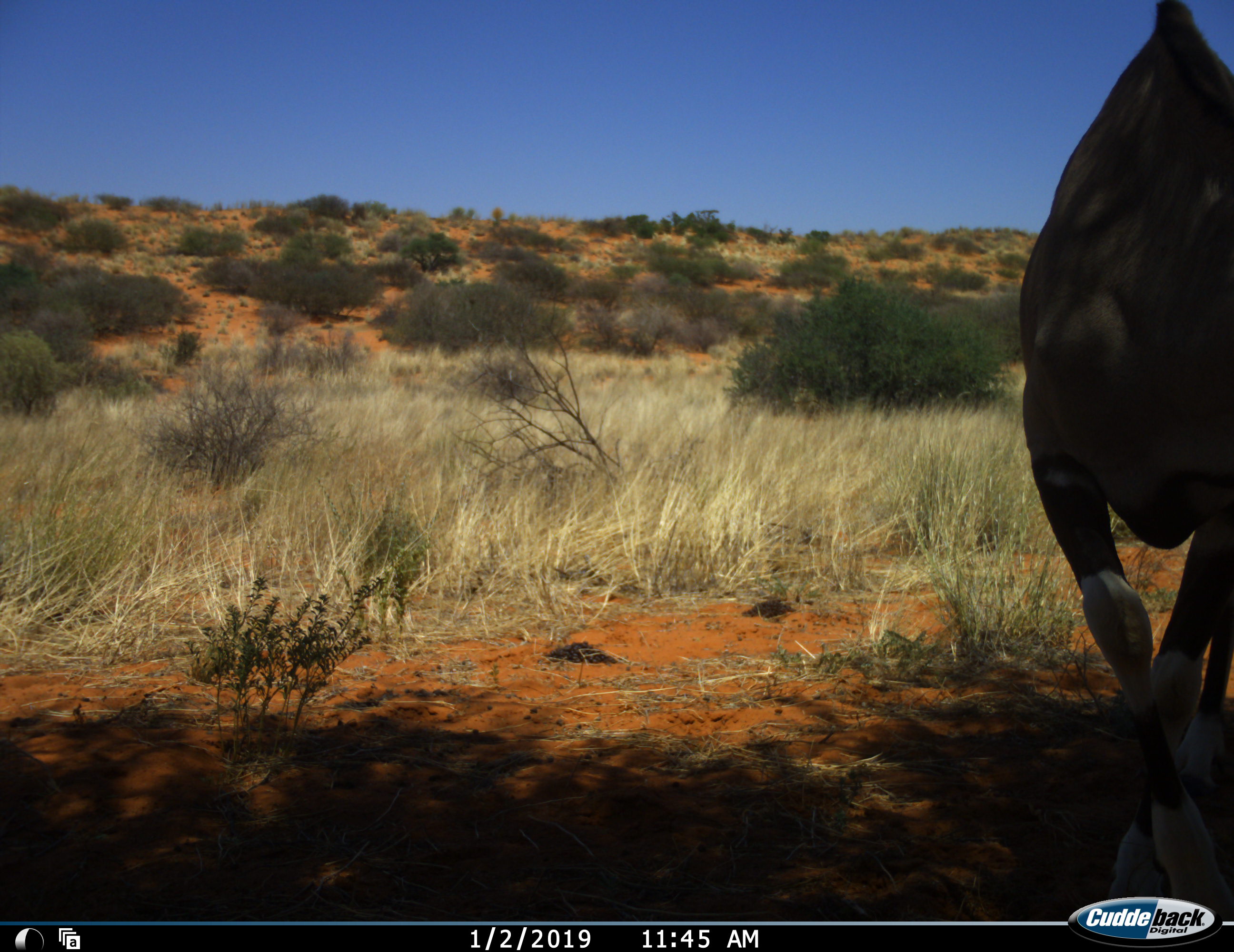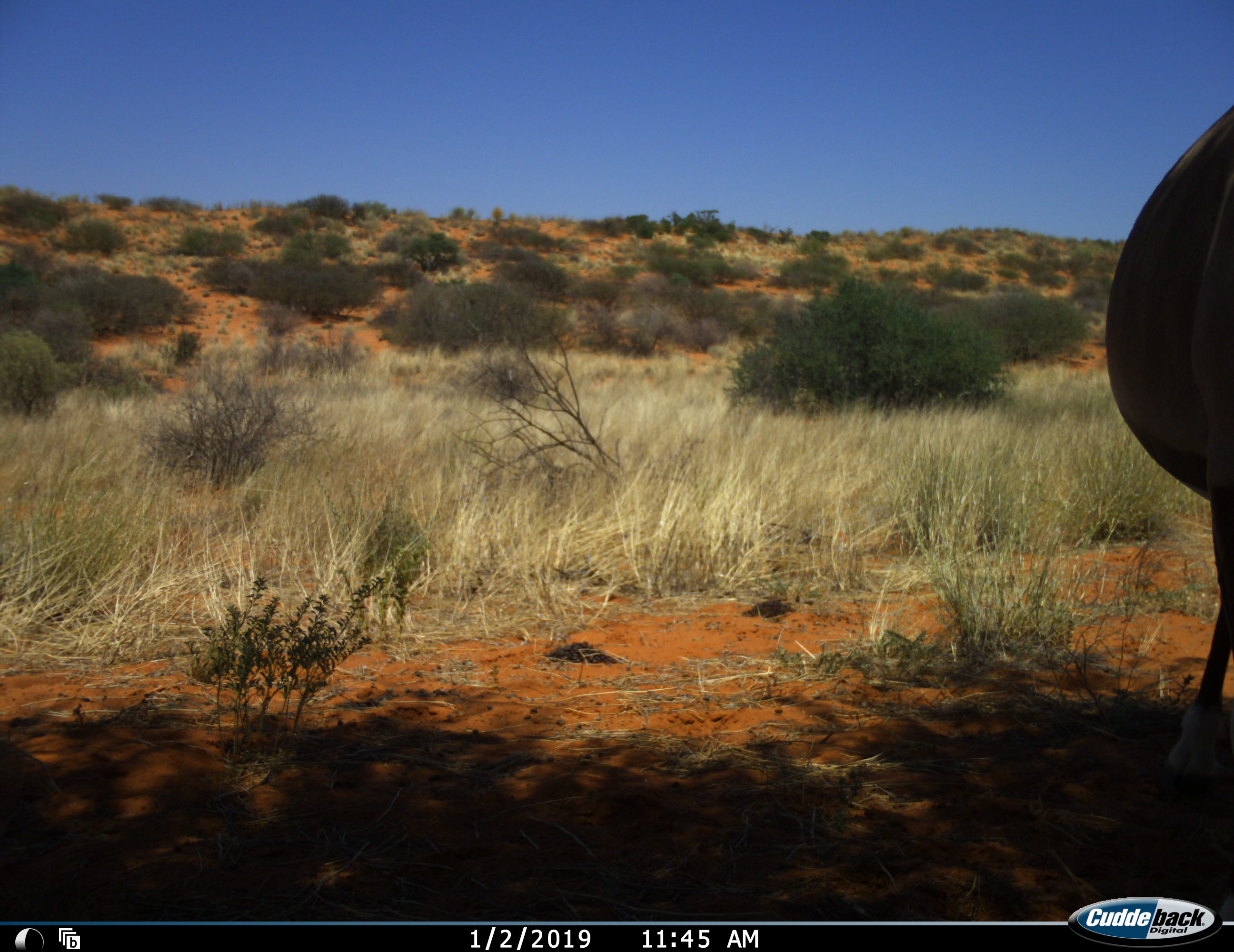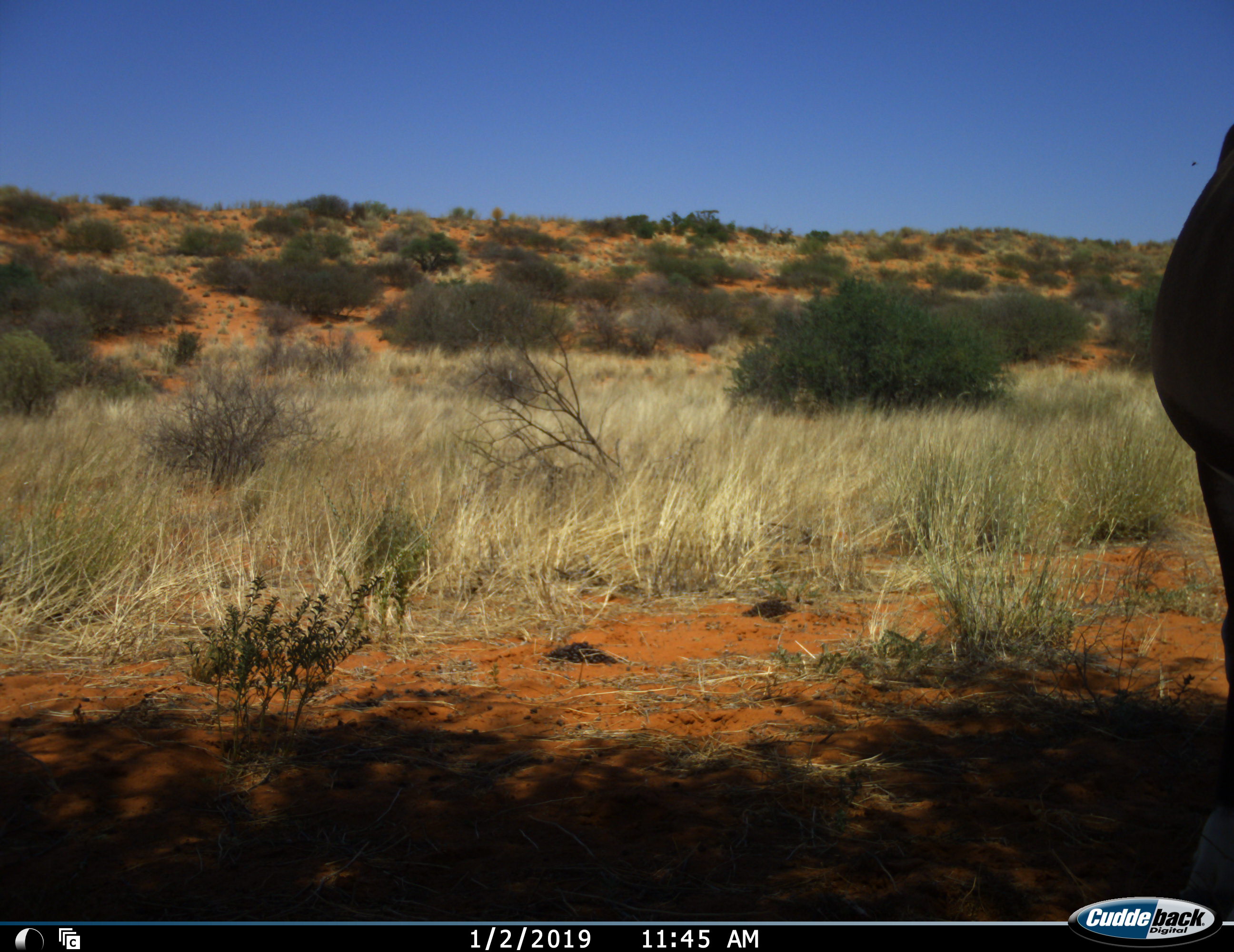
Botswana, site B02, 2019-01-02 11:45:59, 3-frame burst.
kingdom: Animalia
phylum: Chordata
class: Mammalia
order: Artiodactyla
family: Bovidae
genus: Oryx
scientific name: Oryx gazella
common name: gemsbok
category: gemsbokoryx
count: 1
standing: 50%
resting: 0%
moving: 70%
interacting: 10%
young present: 0%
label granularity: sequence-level